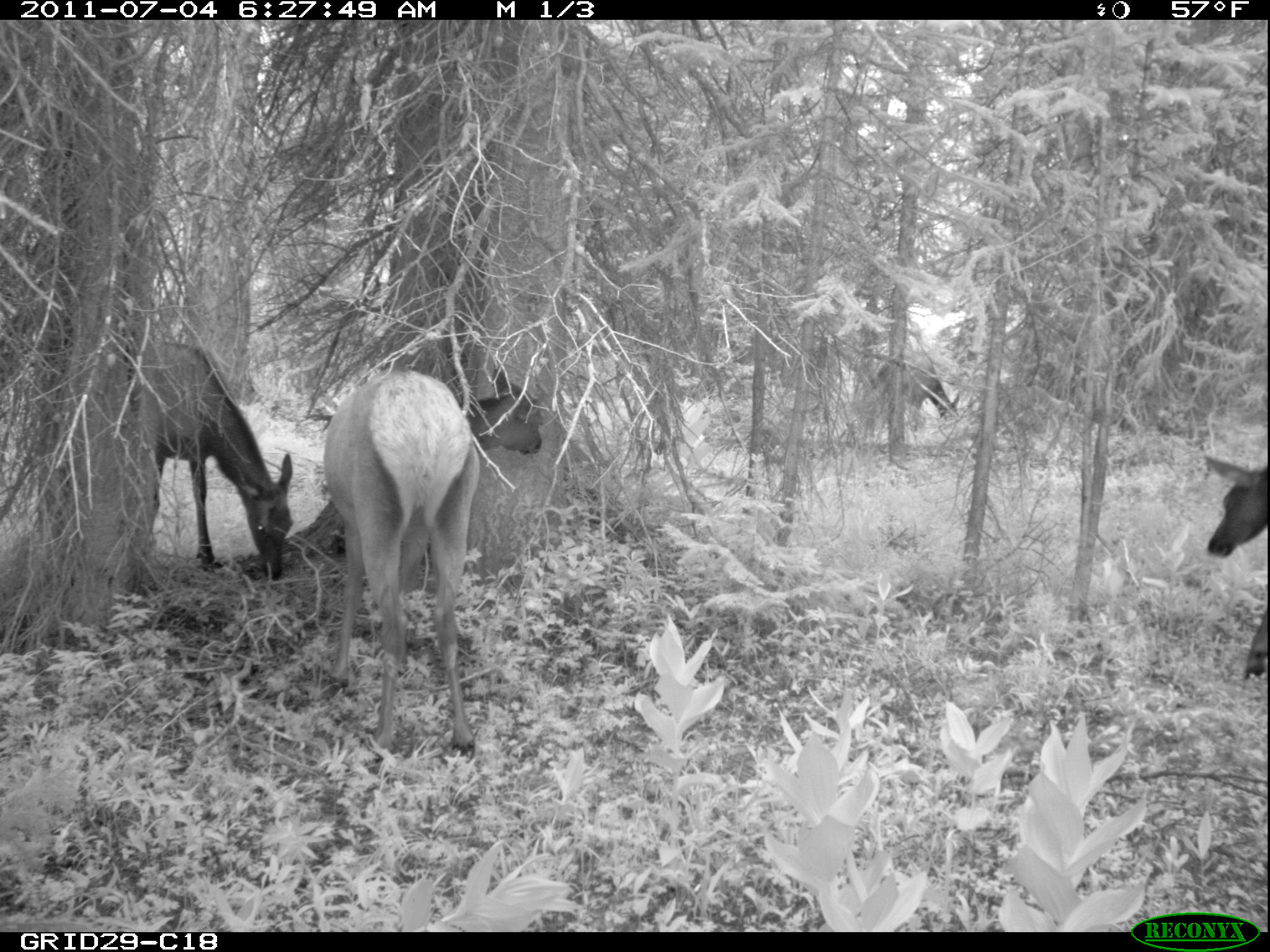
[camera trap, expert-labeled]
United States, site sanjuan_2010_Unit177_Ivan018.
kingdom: Animalia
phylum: Chordata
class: Mammalia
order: Artiodactyla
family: Cervidae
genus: Cervus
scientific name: Cervus elaphus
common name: red deer